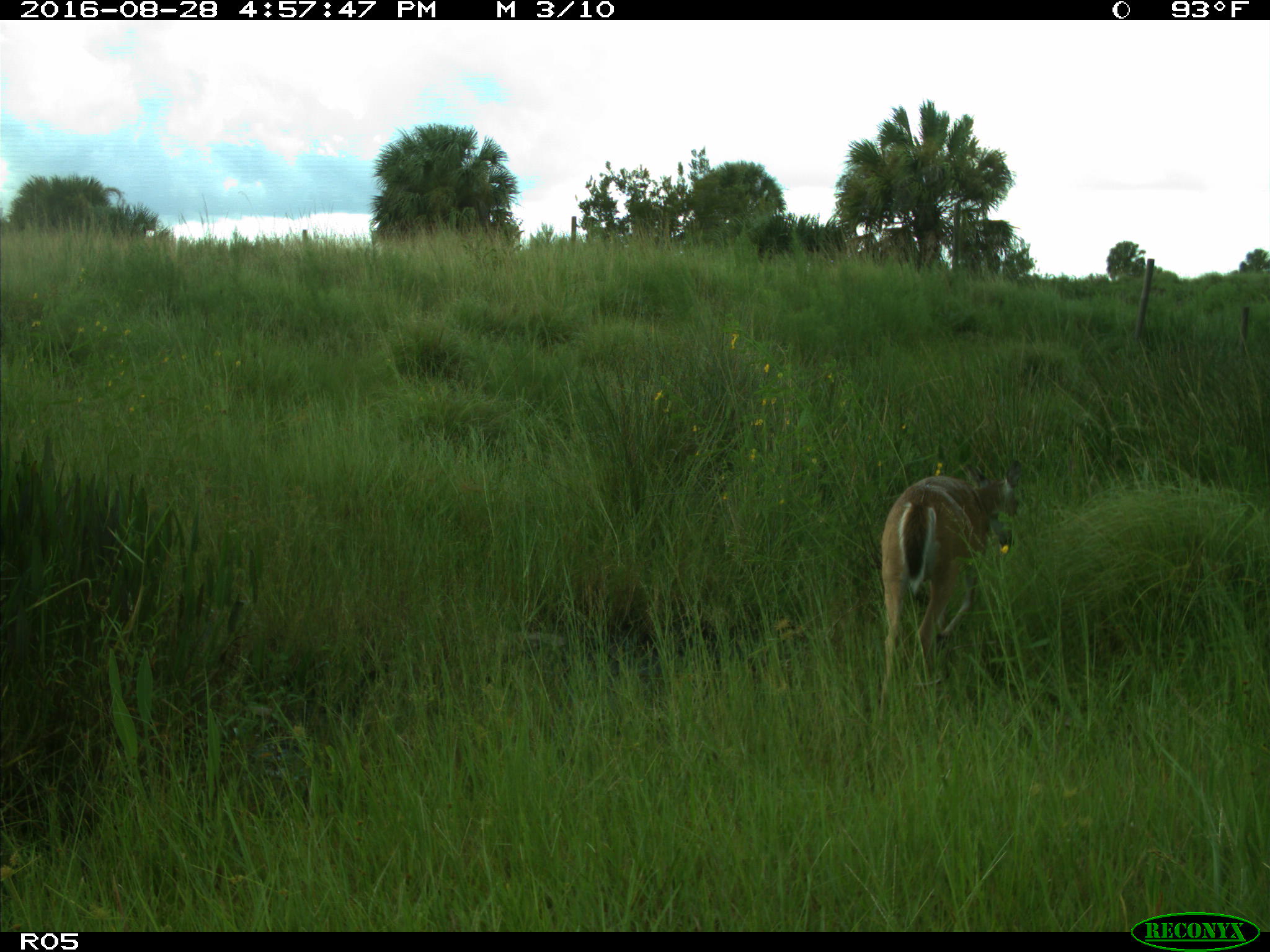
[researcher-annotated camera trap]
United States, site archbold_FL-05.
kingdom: Animalia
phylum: Chordata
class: Mammalia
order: Artiodactyla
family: Cervidae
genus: Odocoileus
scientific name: Odocoileus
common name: deer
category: unidentified deer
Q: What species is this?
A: Unidentified deer (deer) (Odocoileus).